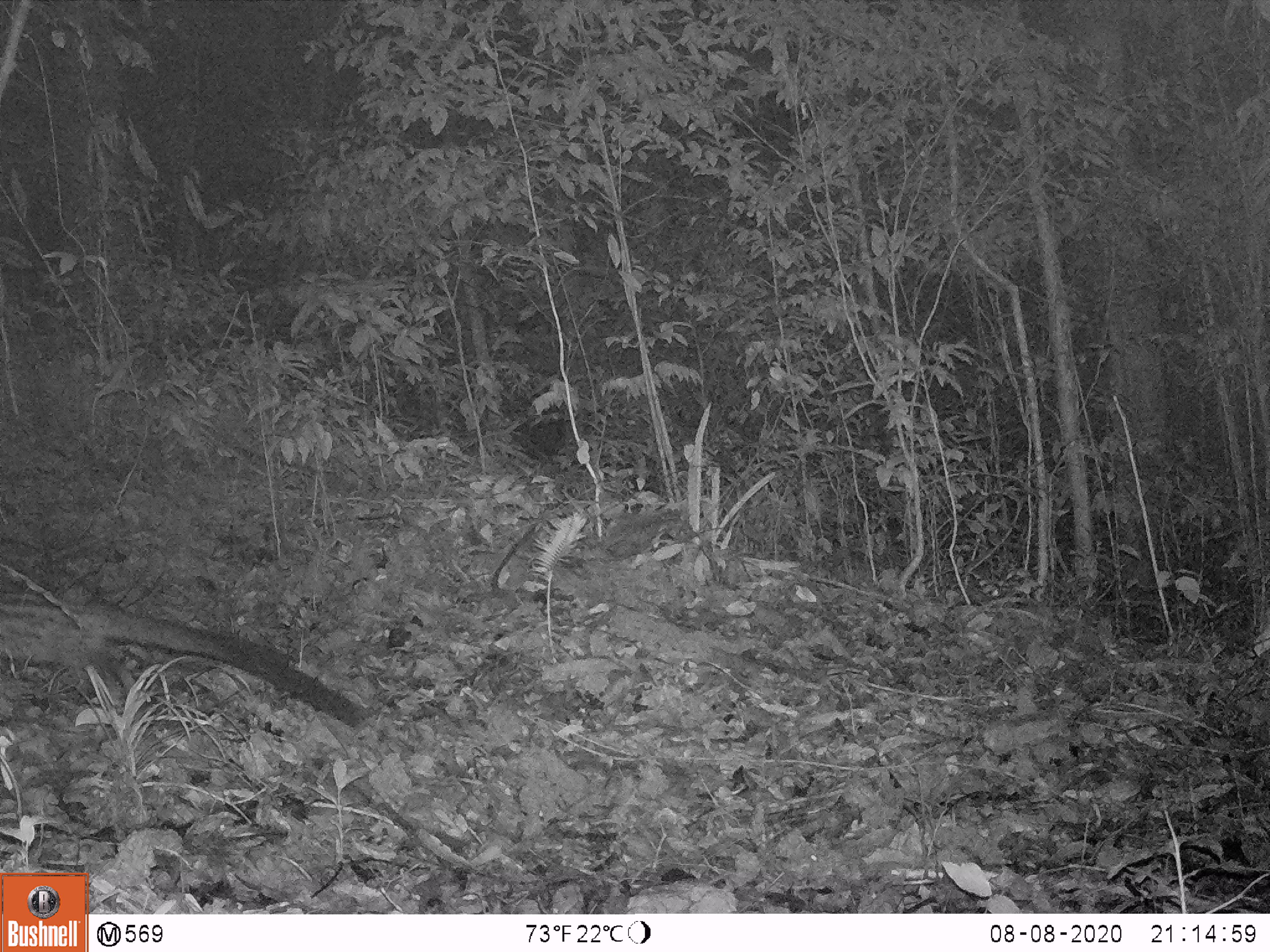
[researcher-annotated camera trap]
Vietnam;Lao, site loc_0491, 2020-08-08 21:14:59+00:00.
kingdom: Animalia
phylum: Chordata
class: Mammalia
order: Carnivora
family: Viverridae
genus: Paradoxurus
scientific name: Paradoxurus hermaphroditus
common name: common palm civet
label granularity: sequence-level